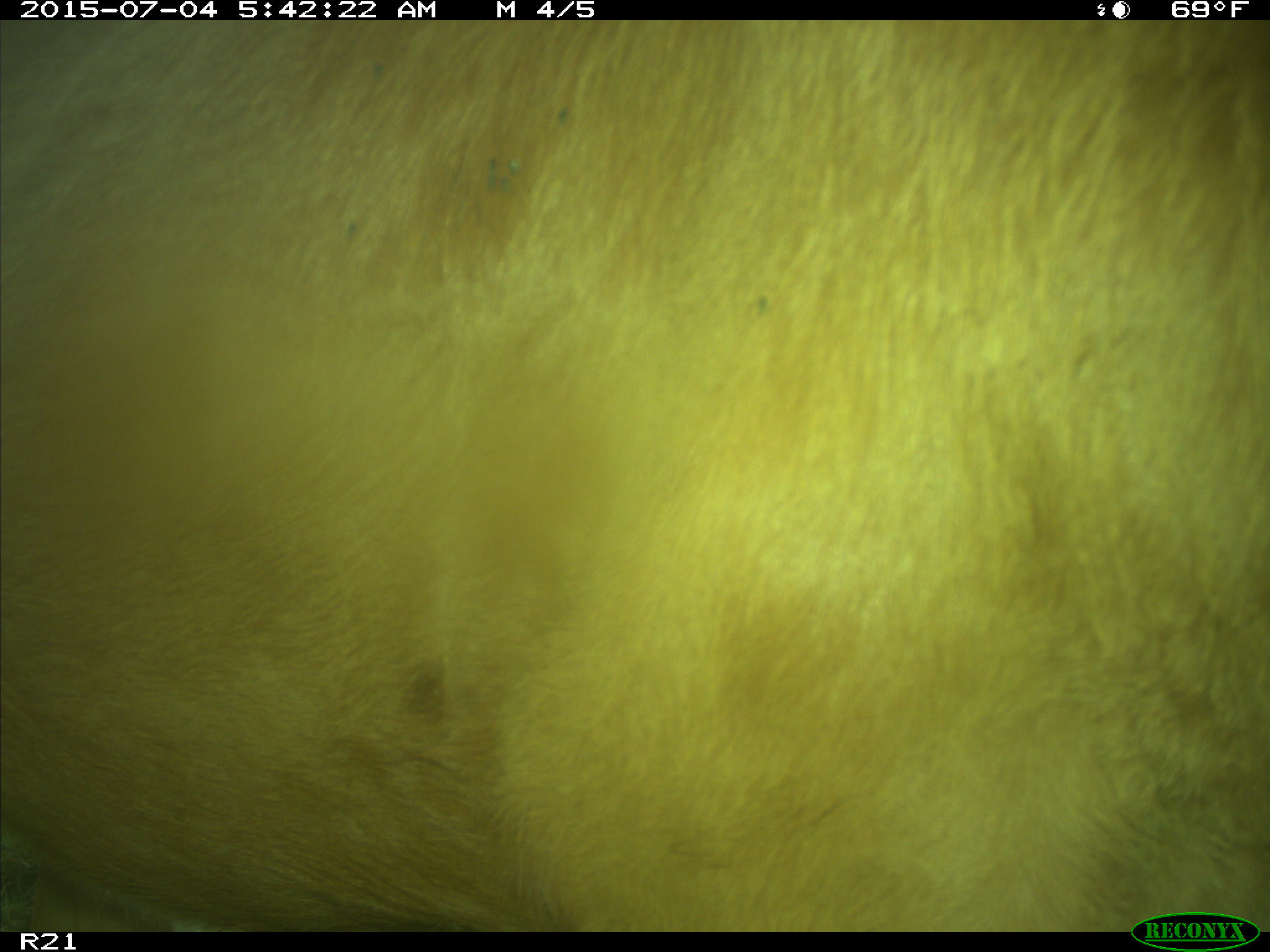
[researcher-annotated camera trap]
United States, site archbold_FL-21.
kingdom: Animalia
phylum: Chordata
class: Mammalia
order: Artiodactyla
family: Bovidae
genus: Bos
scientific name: Bos taurus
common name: domestic cow